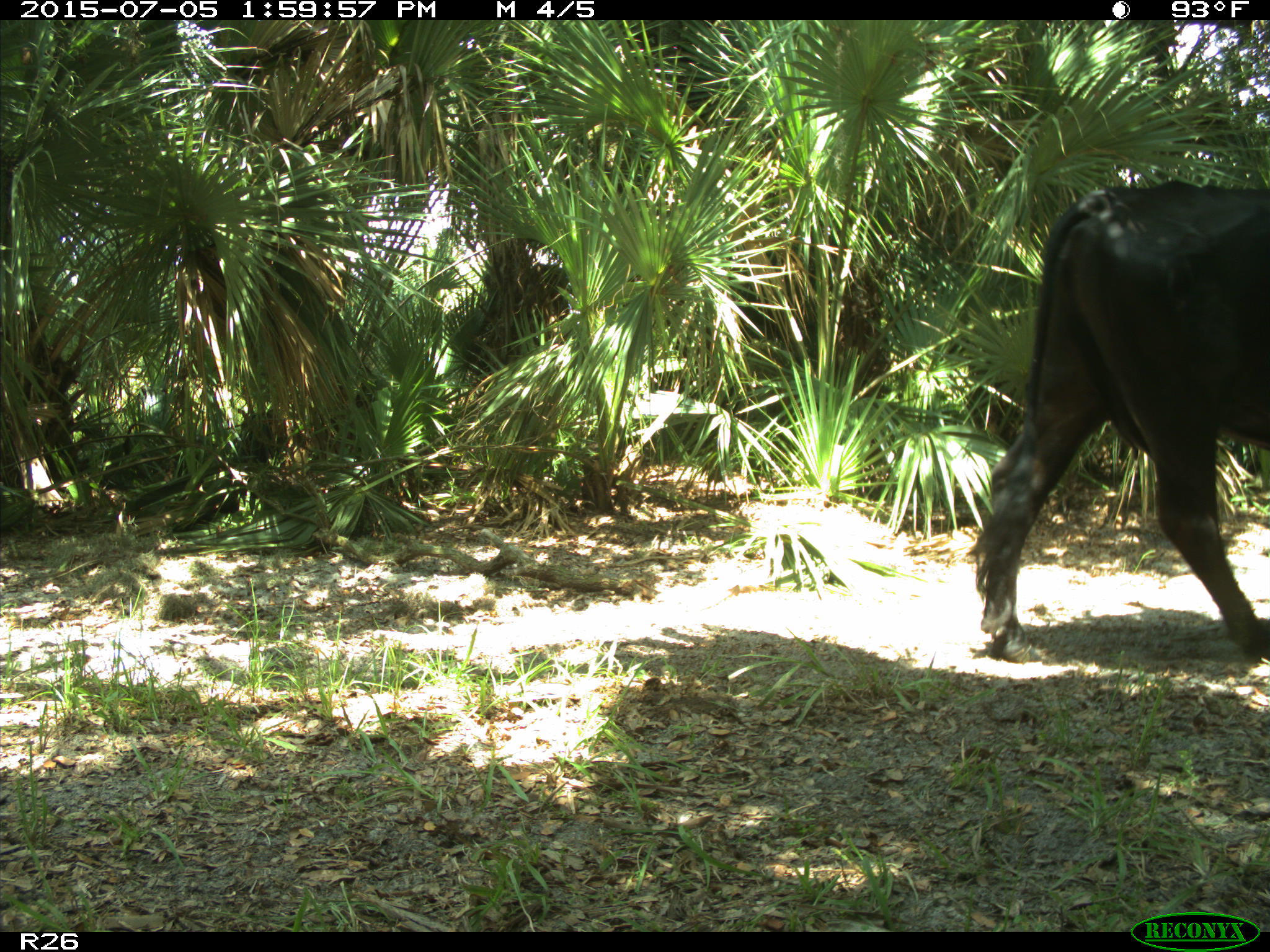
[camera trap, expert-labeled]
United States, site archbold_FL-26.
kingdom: Animalia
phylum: Chordata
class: Mammalia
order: Artiodactyla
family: Bovidae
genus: Bos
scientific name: Bos taurus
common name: domestic cow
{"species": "Bos taurus (domestic cow)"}